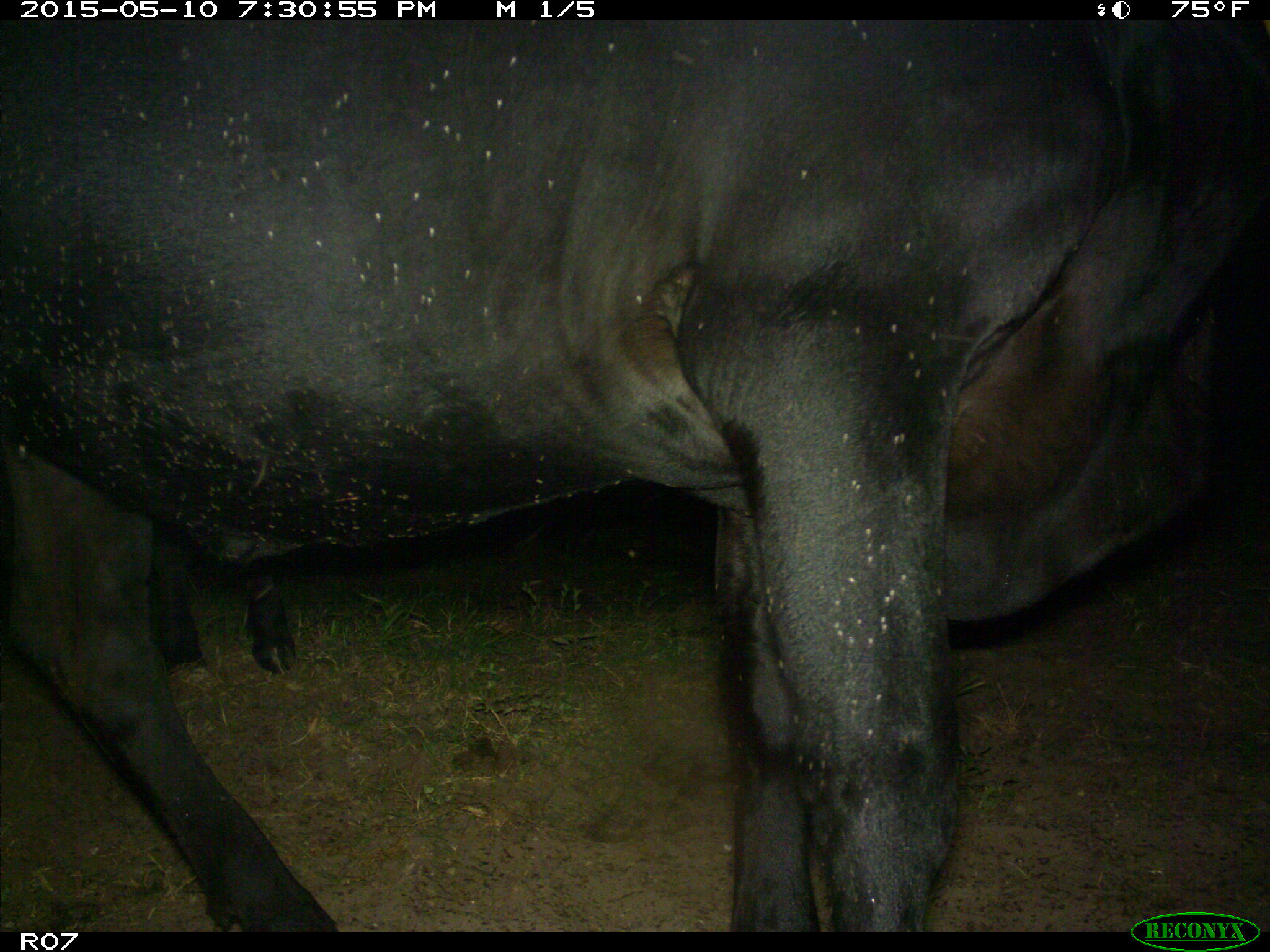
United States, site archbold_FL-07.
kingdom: Animalia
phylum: Chordata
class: Mammalia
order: Artiodactyla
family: Bovidae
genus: Bos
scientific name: Bos taurus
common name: domestic cow